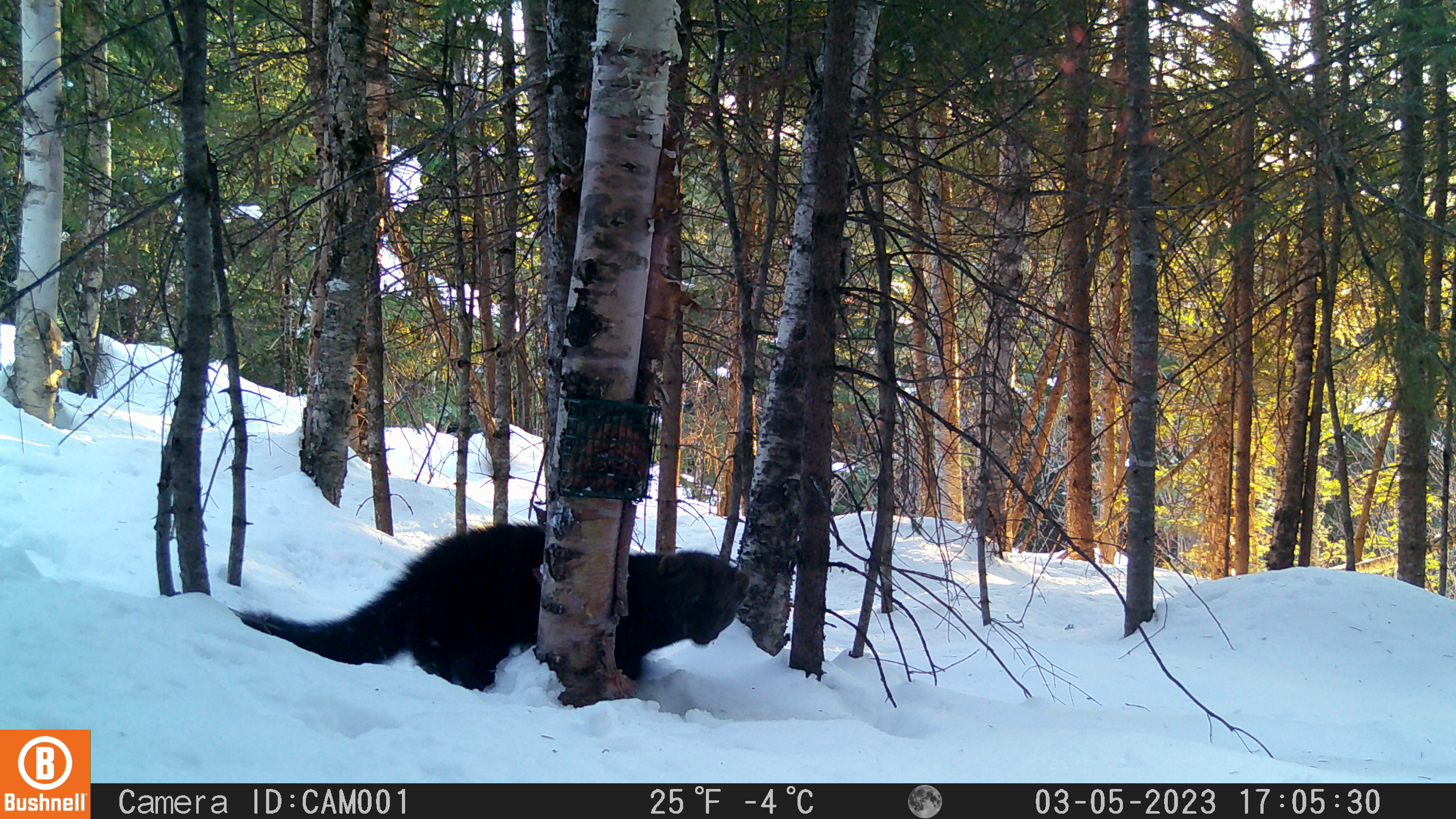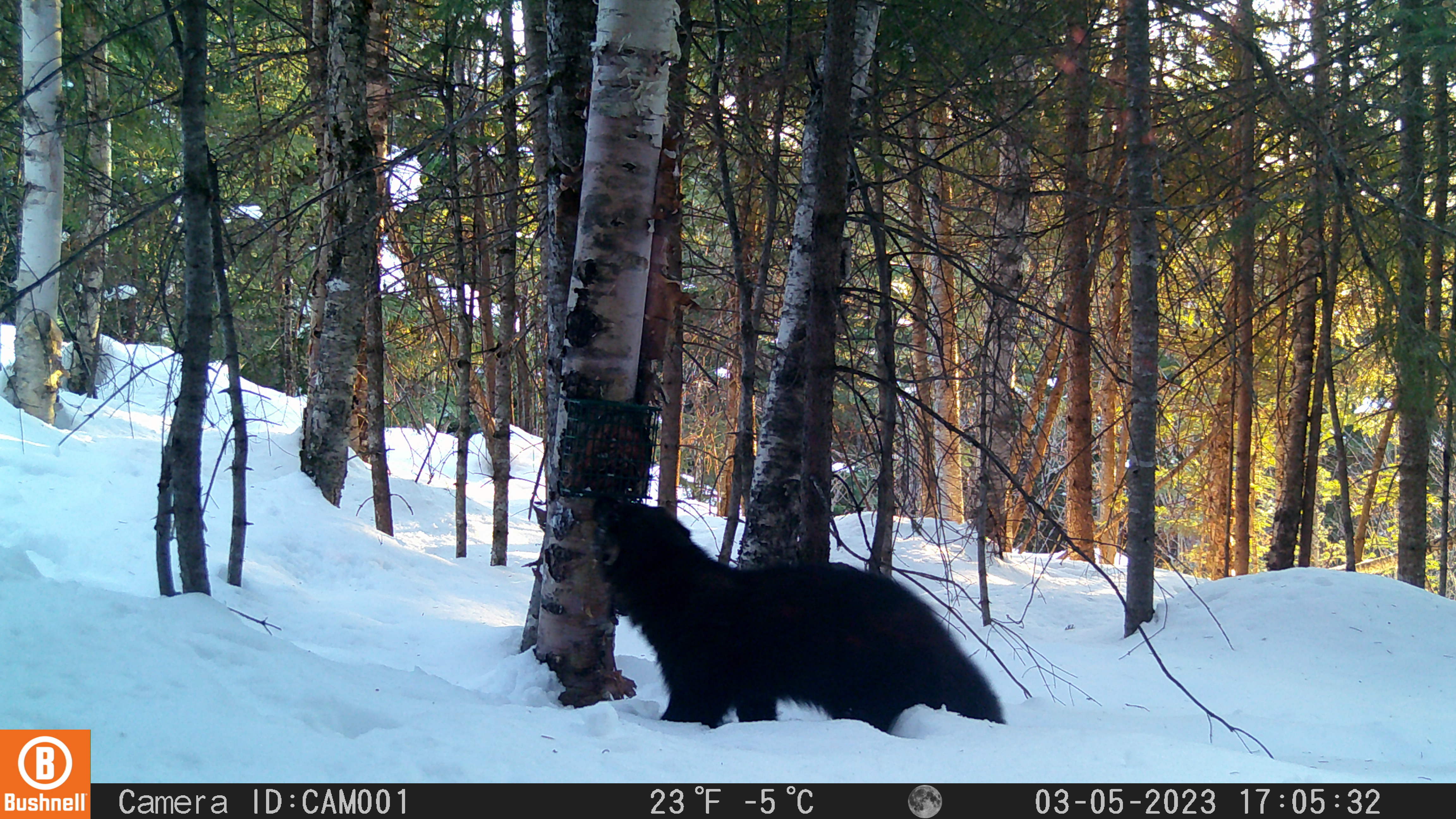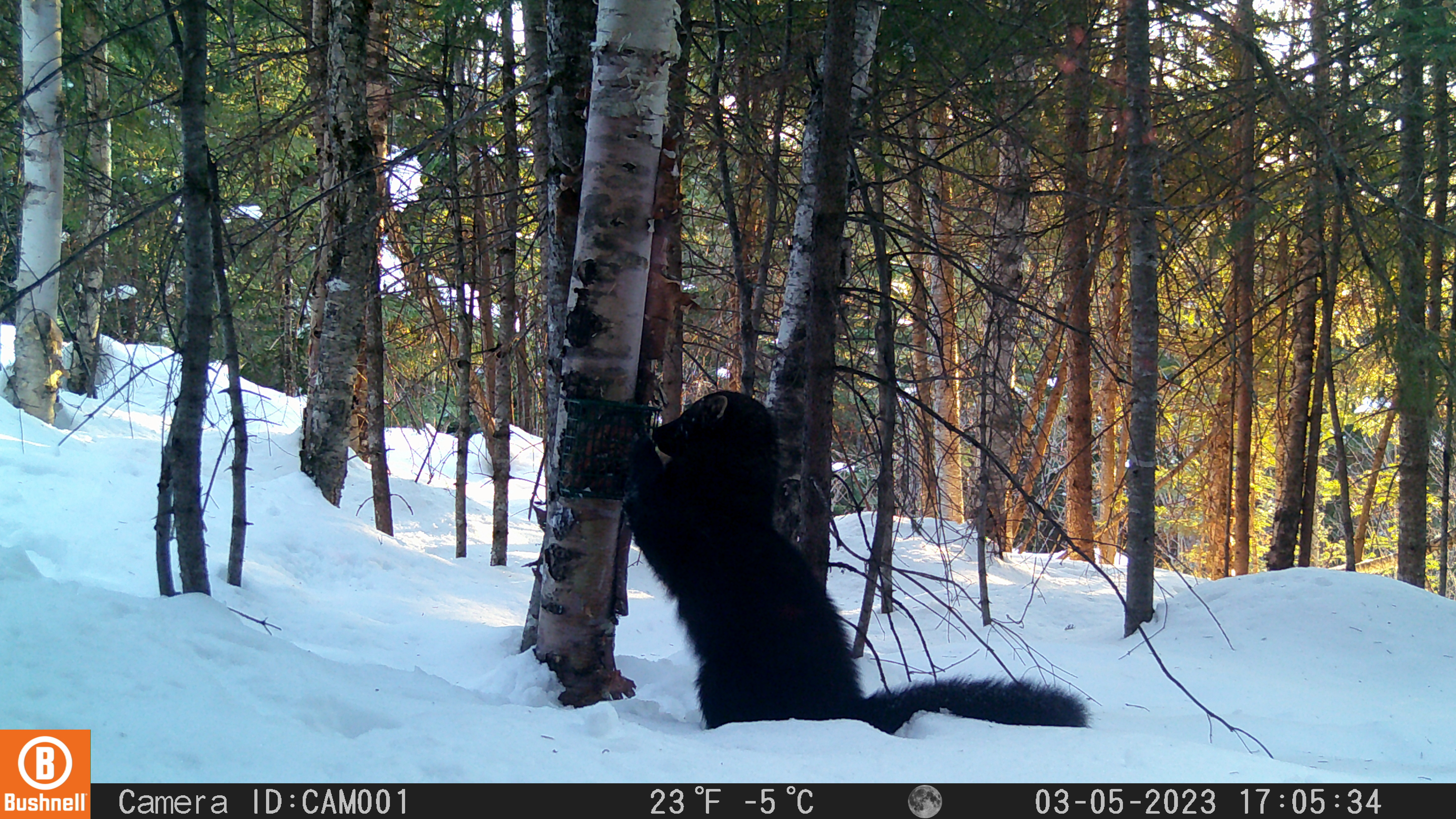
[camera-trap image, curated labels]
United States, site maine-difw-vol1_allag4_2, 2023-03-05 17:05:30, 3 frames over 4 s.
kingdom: Animalia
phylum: Chordata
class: Mammalia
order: Carnivora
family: Mustelidae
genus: Pekania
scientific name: Pekania pennanti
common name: fisher